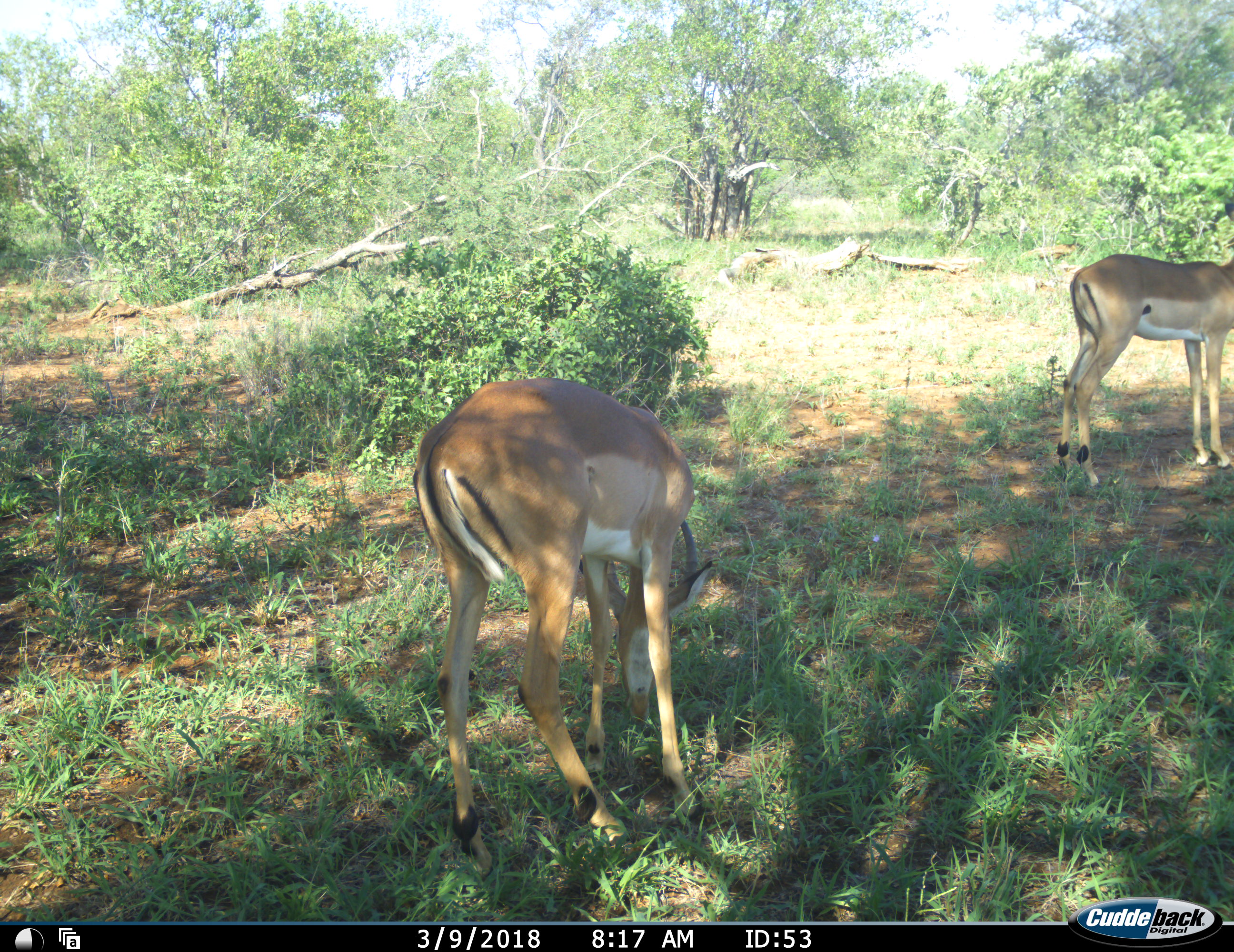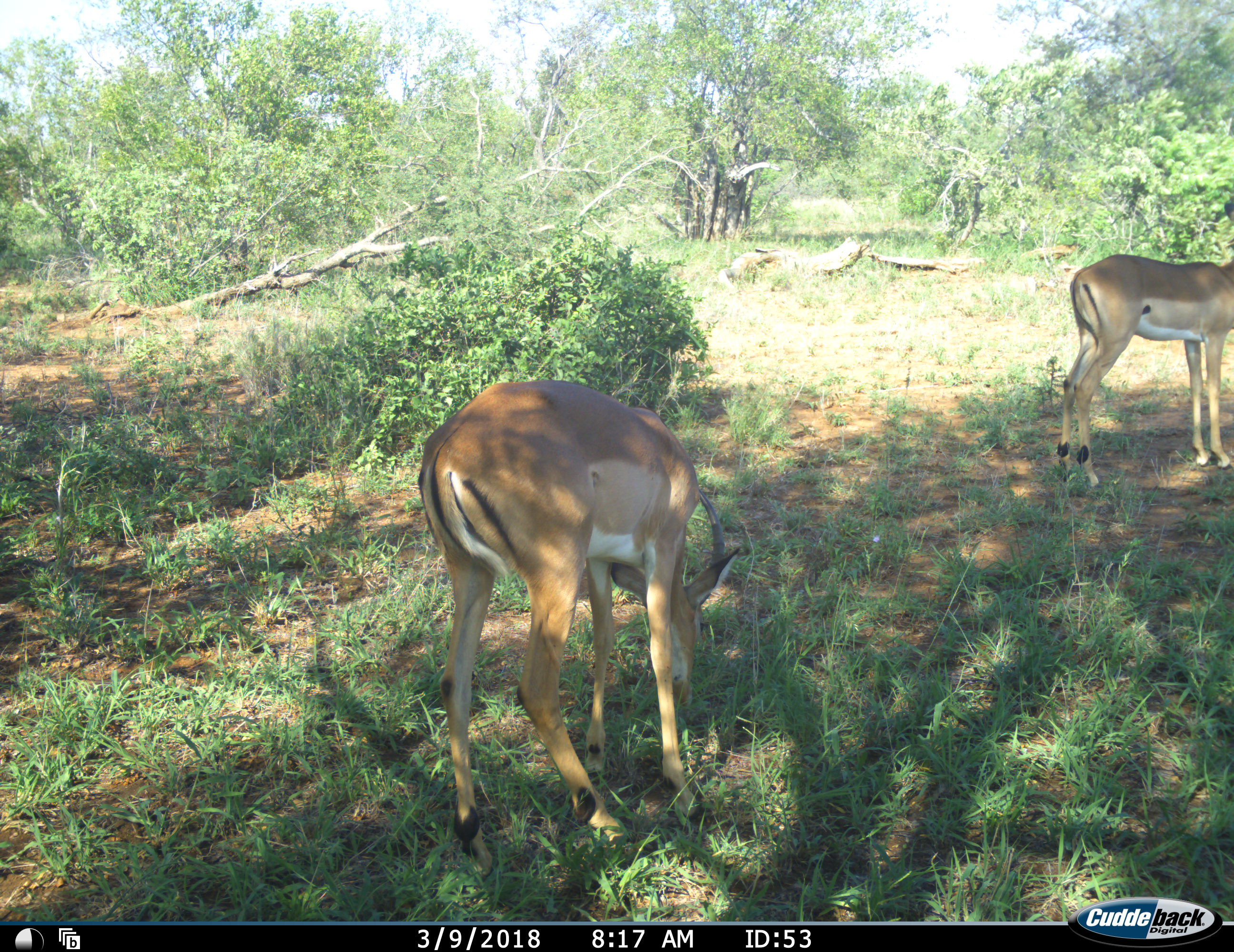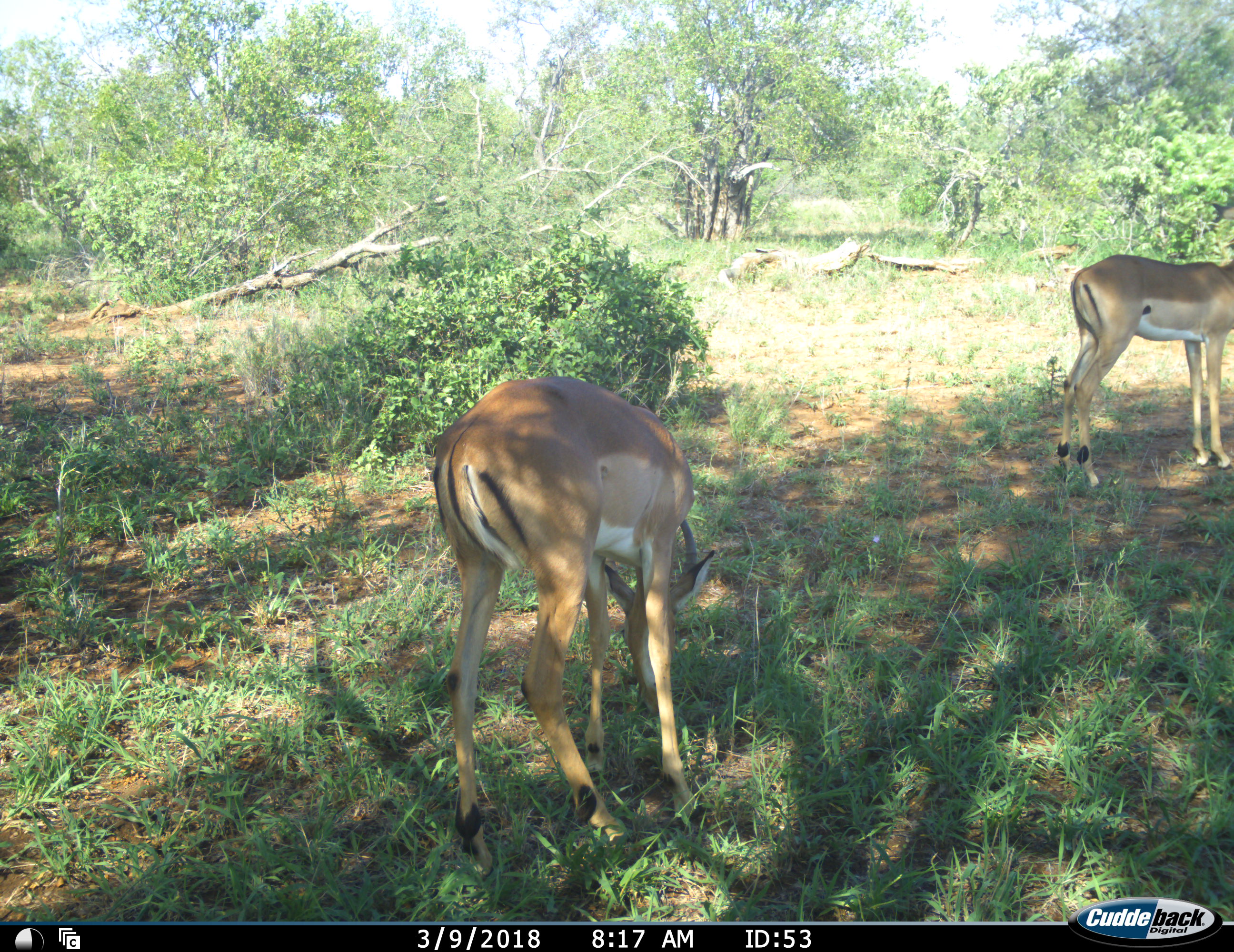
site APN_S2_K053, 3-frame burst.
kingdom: Animalia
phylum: Chordata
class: Mammalia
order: Artiodactyla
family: Bovidae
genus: Aepyceros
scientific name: Aepyceros melampus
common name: impala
Impala (Aepyceros melampus), count 2. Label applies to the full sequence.